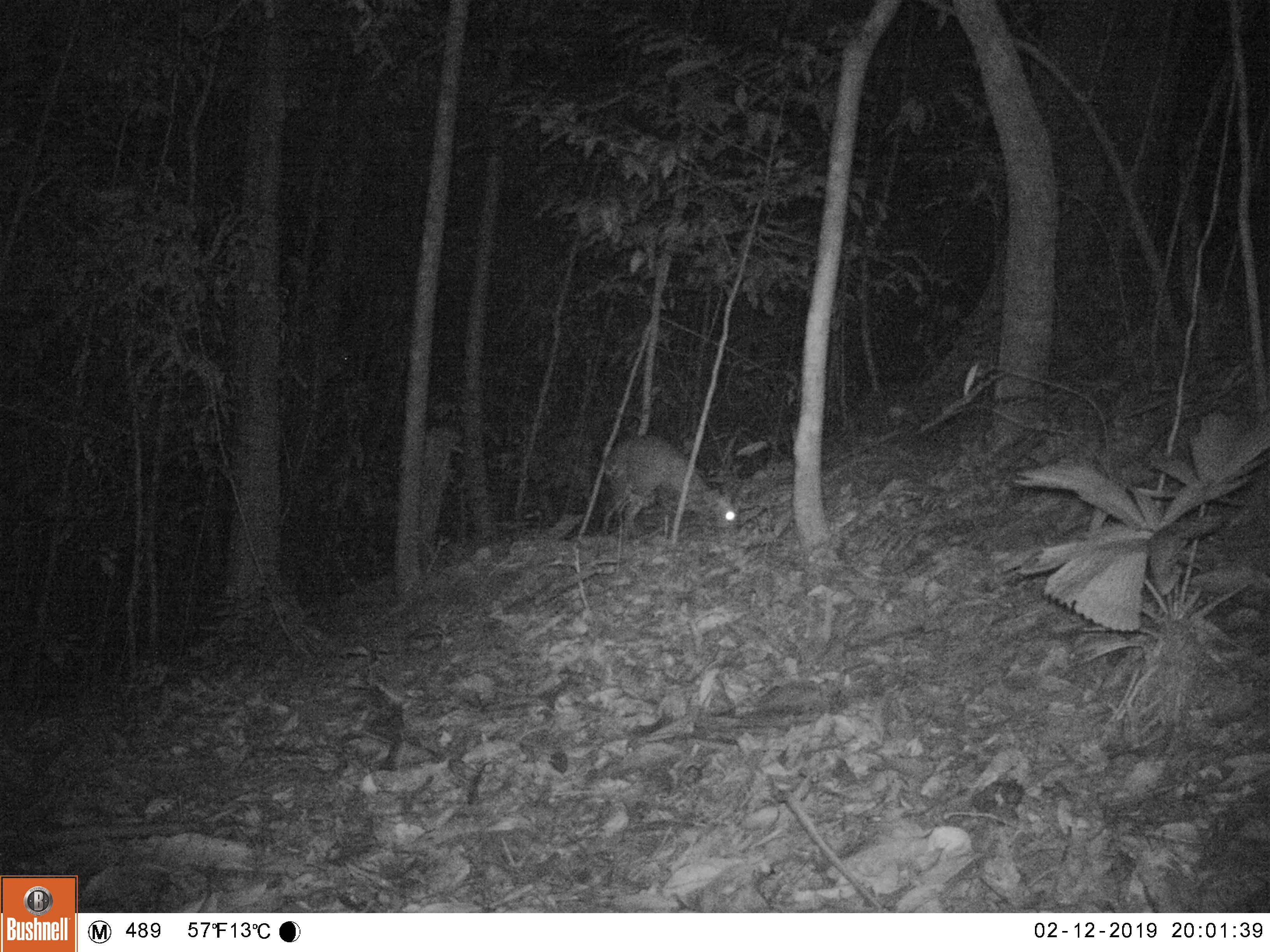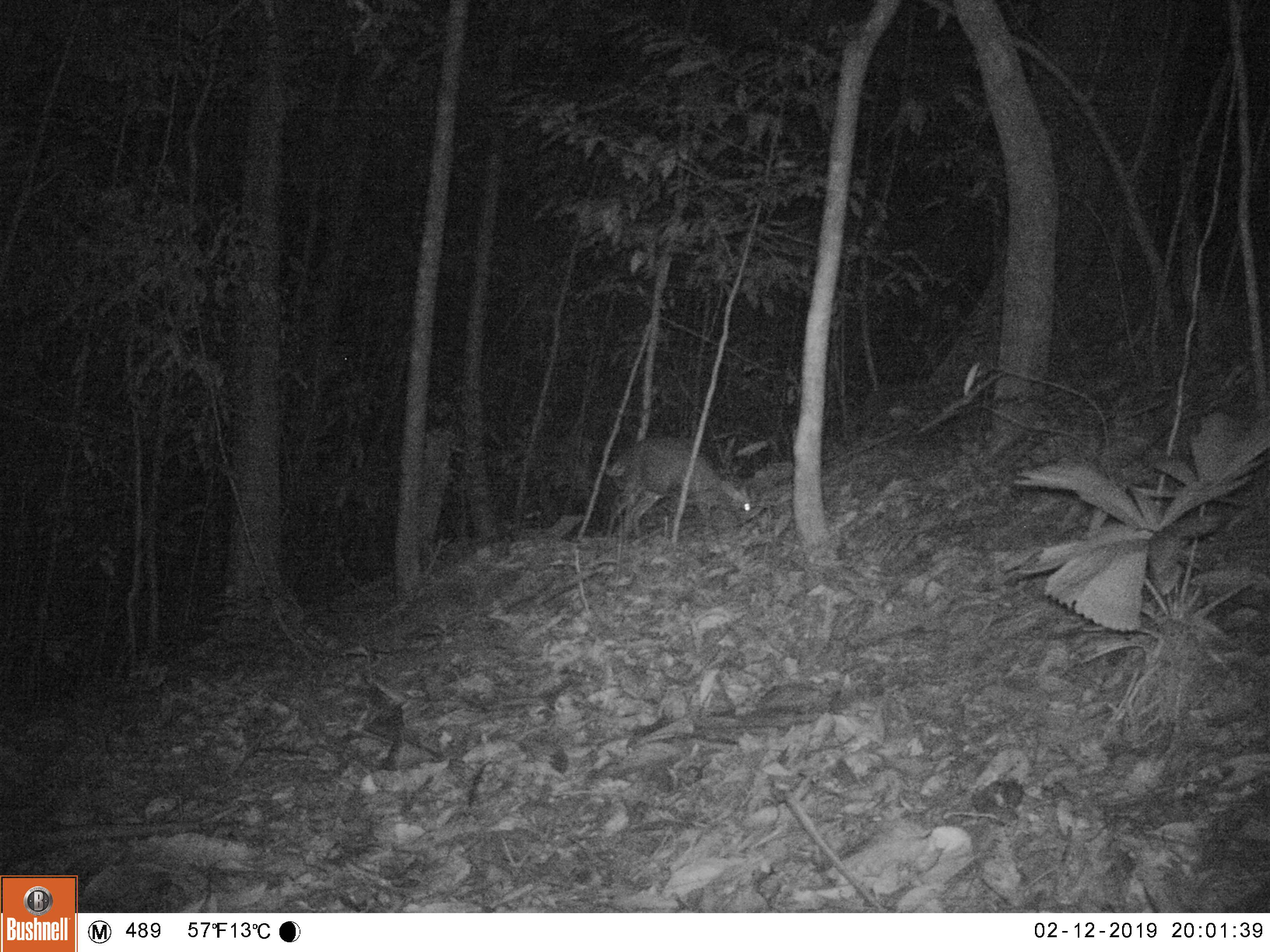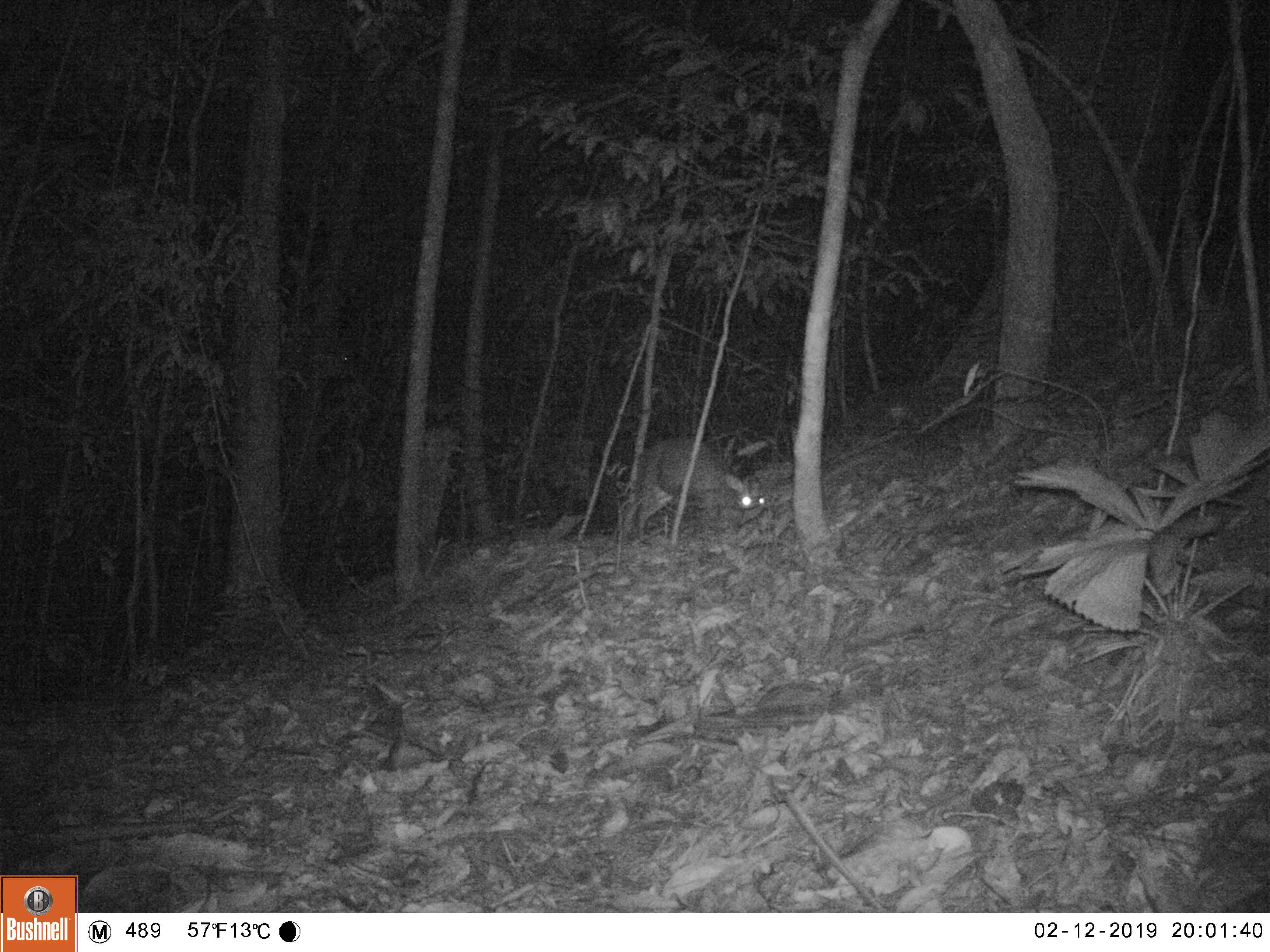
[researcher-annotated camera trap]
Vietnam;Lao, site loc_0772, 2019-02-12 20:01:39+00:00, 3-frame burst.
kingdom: Animalia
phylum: Chordata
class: Mammalia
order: Artiodactyla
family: Cervidae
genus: Muntiacus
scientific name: Muntiacus rooseveltorum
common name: roosevelt's muntjac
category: roosevelts muntjac group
Roosevelts muntjac group (roosevelt's muntjac) (Muntiacus rooseveltorum). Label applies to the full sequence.